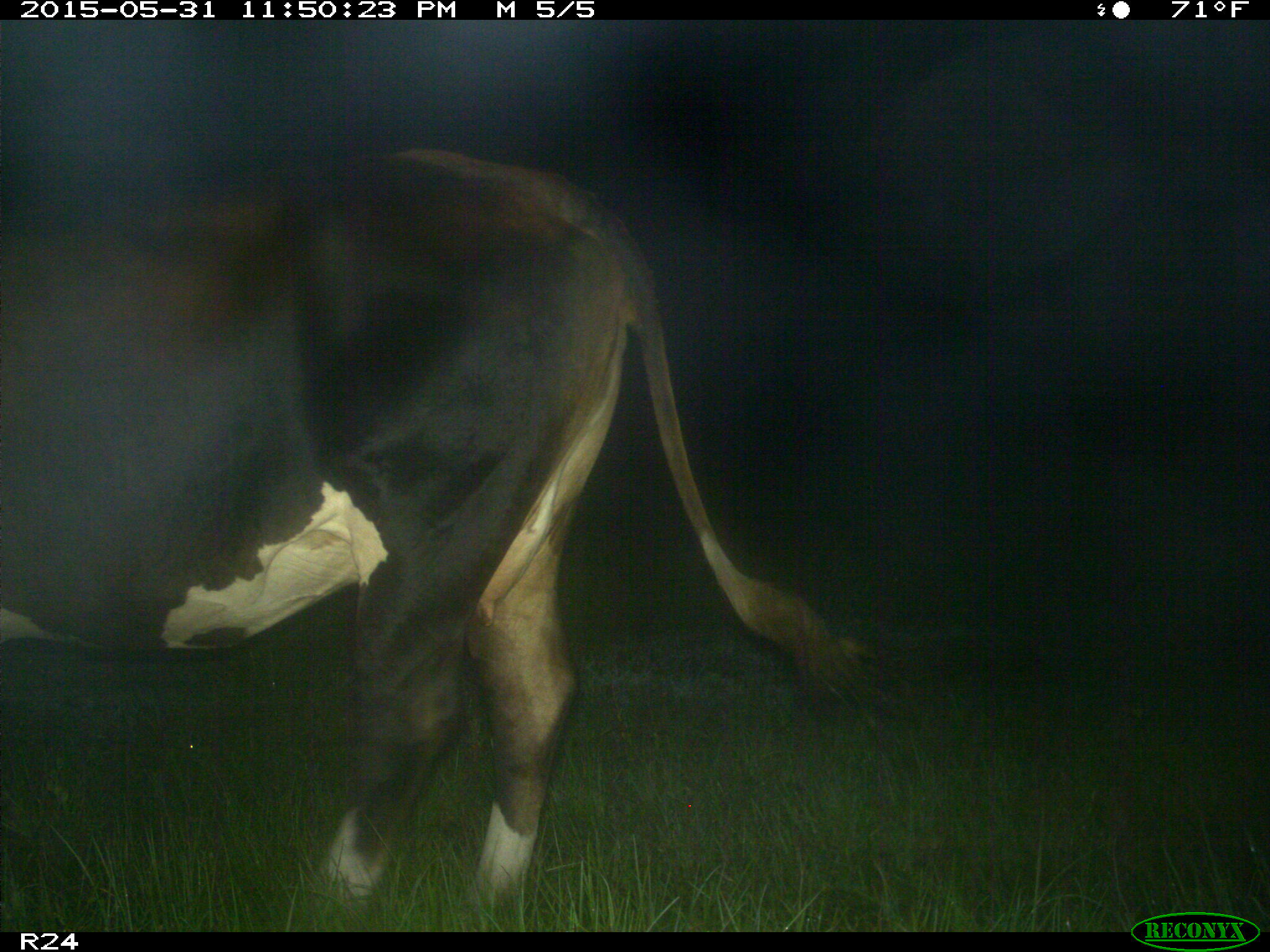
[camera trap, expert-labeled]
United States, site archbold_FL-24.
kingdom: Animalia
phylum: Chordata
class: Mammalia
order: Artiodactyla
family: Bovidae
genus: Bos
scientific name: Bos taurus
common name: domestic cow